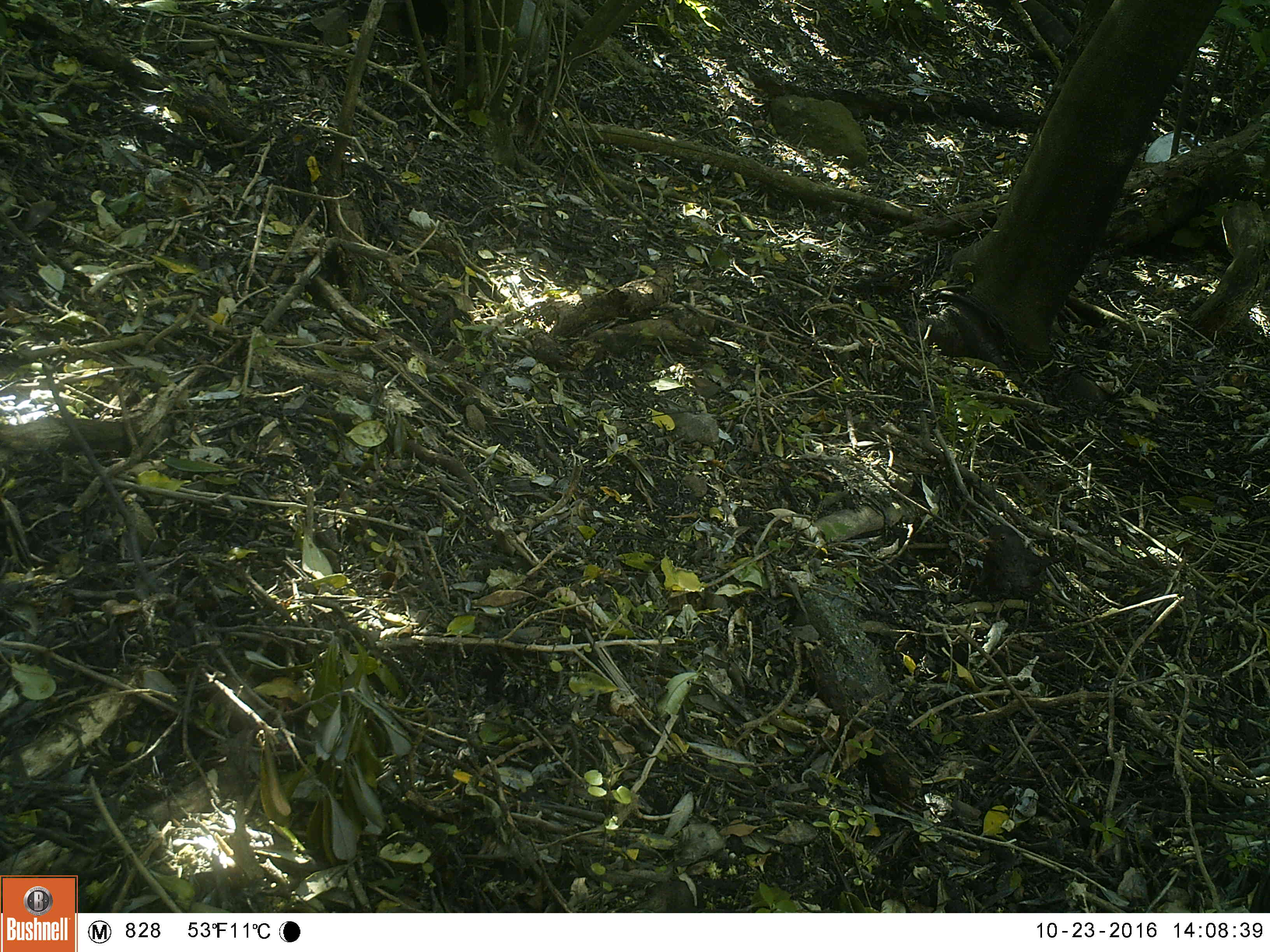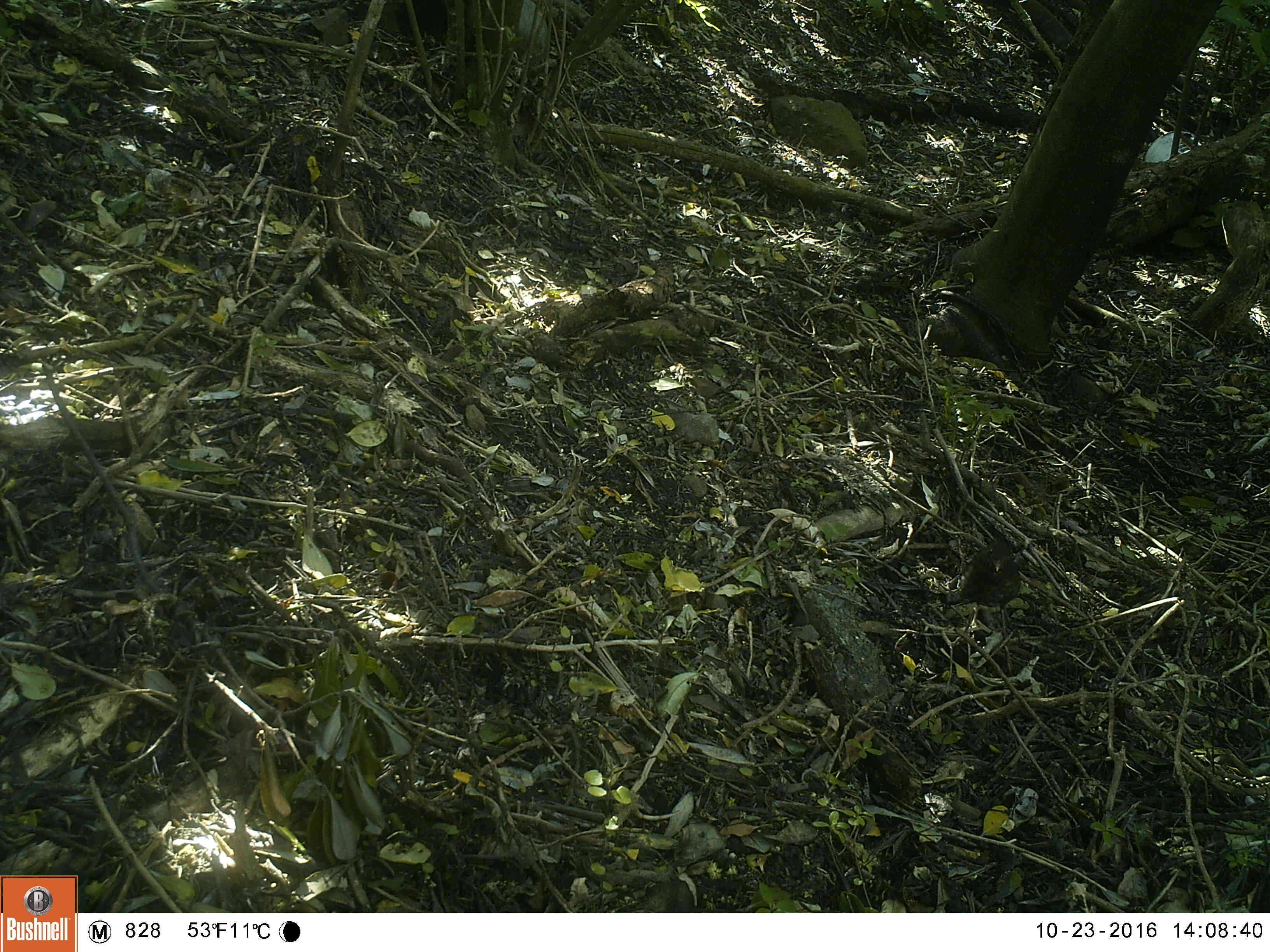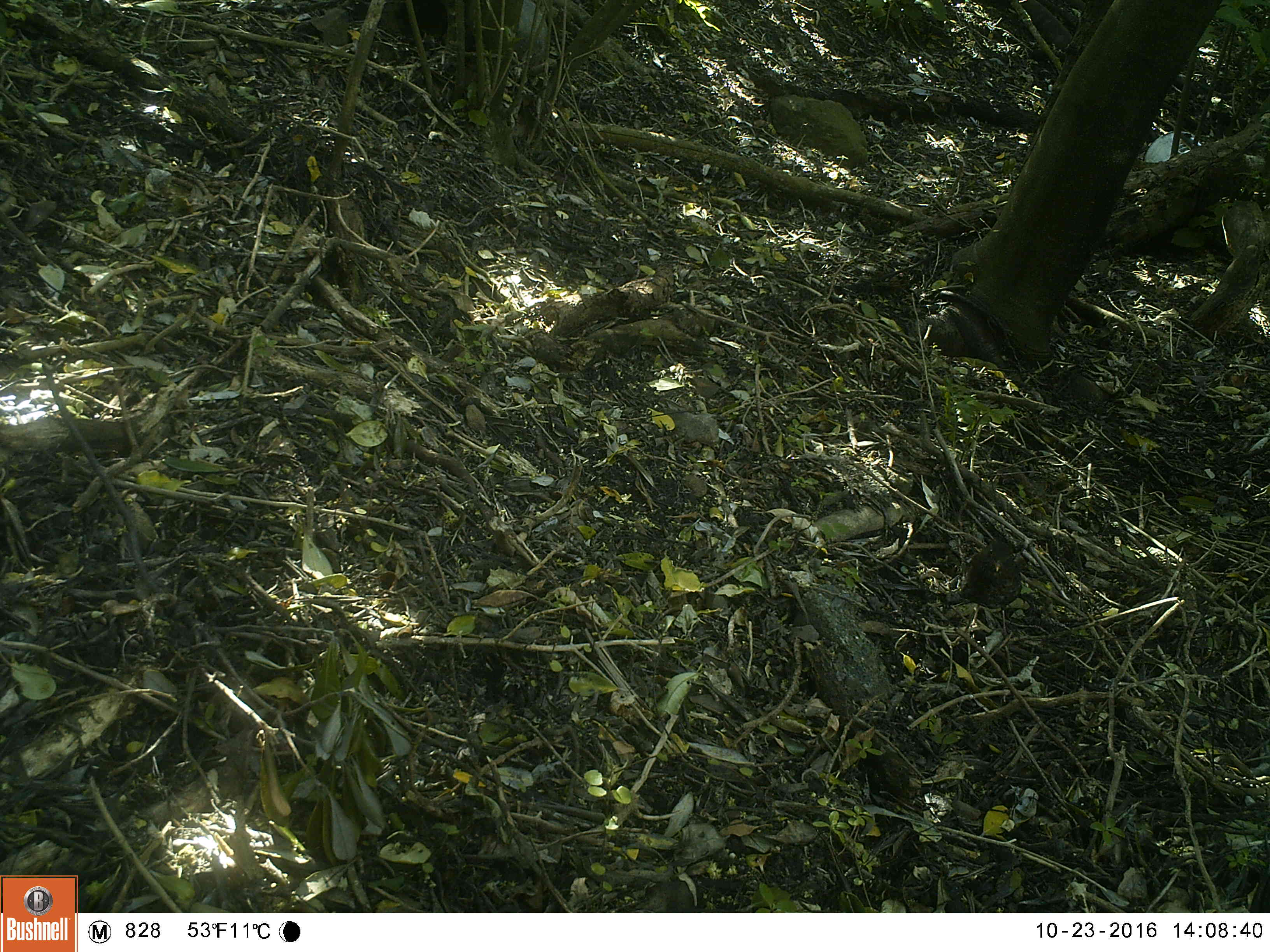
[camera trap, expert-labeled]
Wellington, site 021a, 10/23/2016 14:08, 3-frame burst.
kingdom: Animalia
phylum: Chordata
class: Aves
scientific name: Aves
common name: bird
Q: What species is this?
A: Bird (Aves).